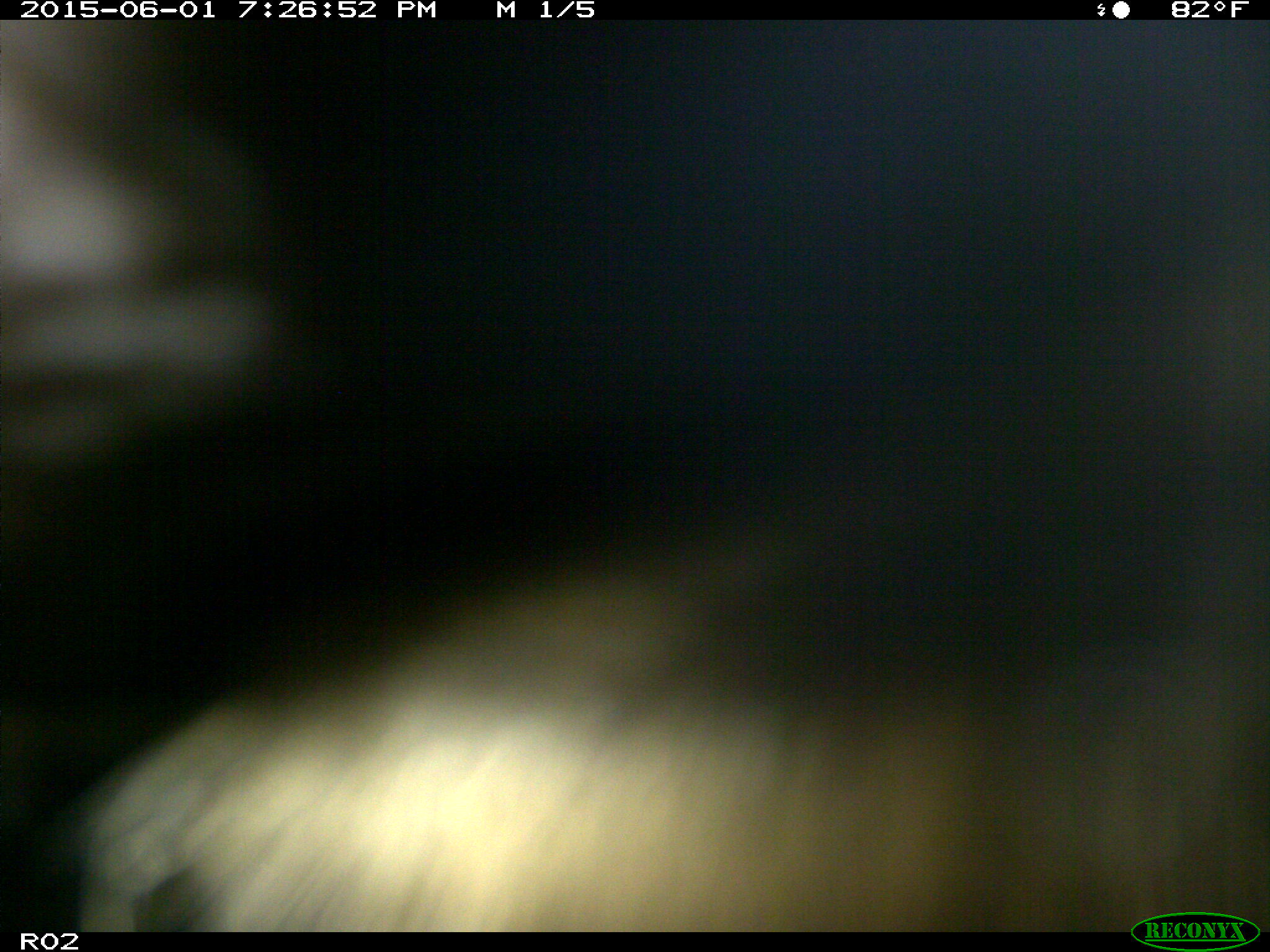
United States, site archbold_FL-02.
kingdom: Animalia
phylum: Chordata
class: Mammalia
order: Artiodactyla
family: Bovidae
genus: Bos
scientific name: Bos taurus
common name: domestic cow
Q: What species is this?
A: Bos taurus (domestic cow).